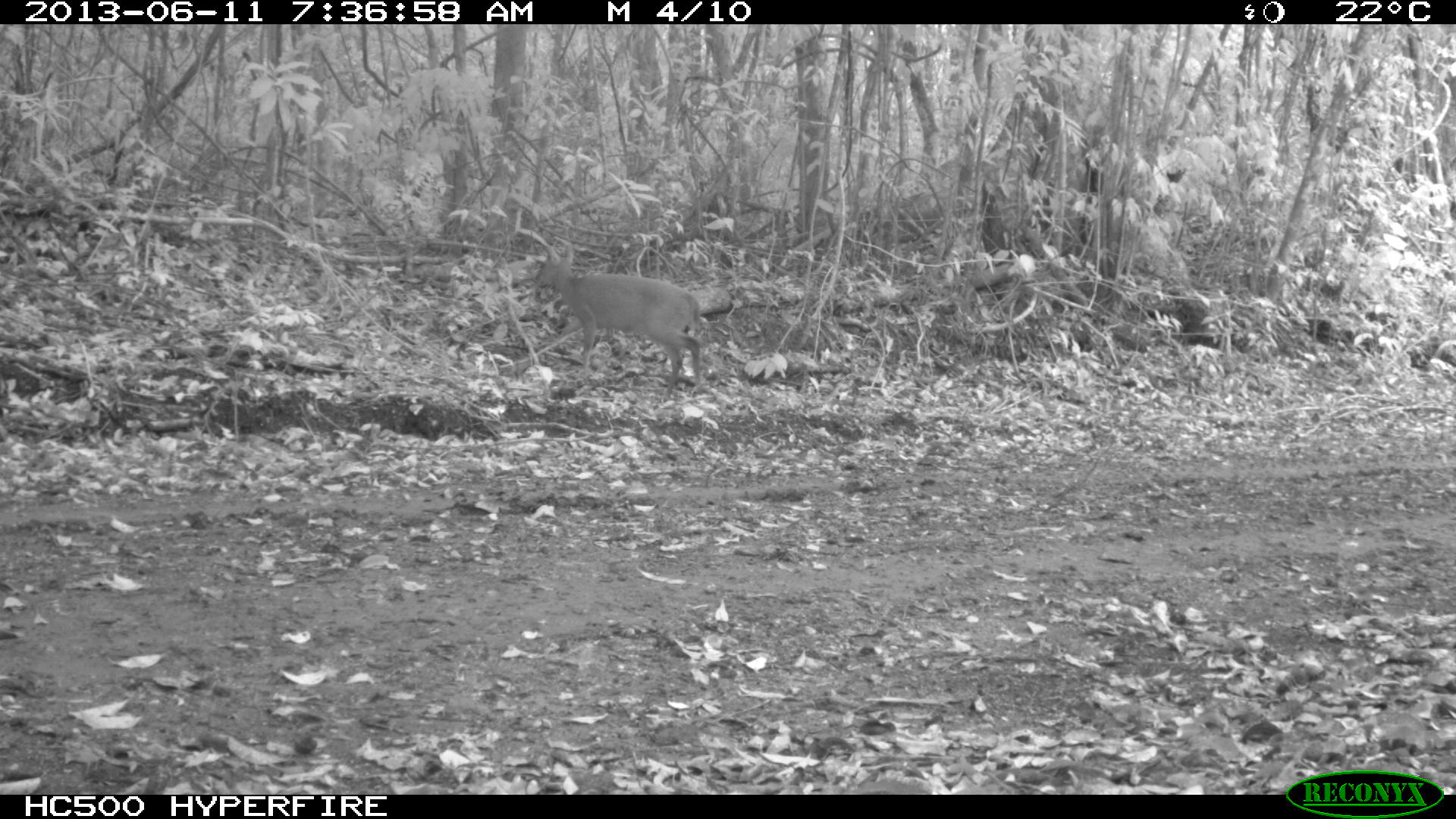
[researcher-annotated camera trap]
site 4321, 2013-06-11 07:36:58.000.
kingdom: Animalia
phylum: Chordata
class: Mammalia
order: Artiodactyla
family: Cervidae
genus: Mazama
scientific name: Mazama temama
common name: central american red brocket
Mazama temama (central american red brocket), count 1.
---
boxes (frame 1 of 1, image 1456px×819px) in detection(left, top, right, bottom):
mazama temama: detection(530, 242, 710, 400)